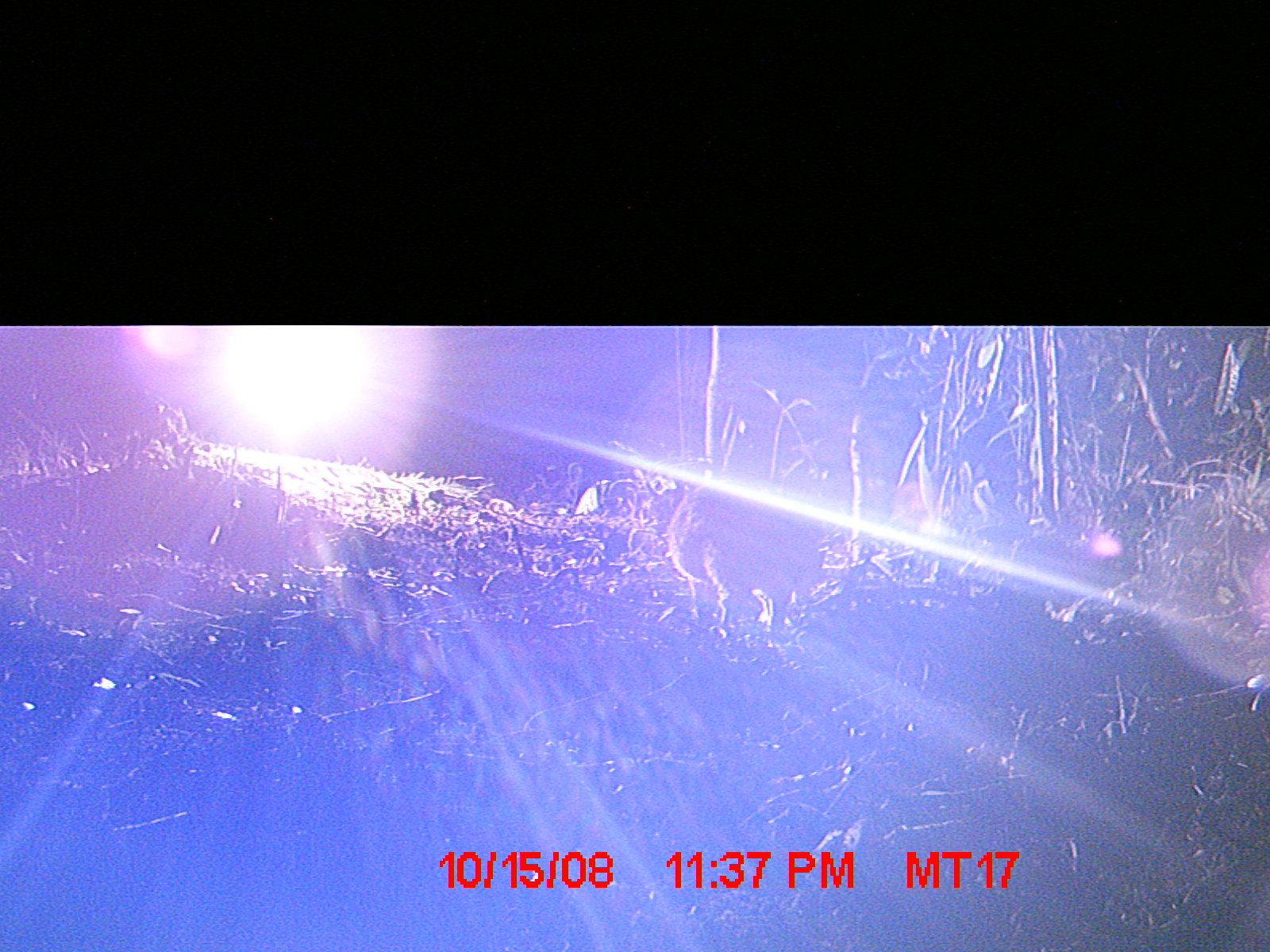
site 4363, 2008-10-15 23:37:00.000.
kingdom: Animalia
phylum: Chordata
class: Mammalia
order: Carnivora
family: Eupleridae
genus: Eupleres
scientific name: Eupleres goudotii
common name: falanouc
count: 1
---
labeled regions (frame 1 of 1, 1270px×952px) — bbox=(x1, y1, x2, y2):
eupleres goudotii: bbox=(662, 477, 823, 631)